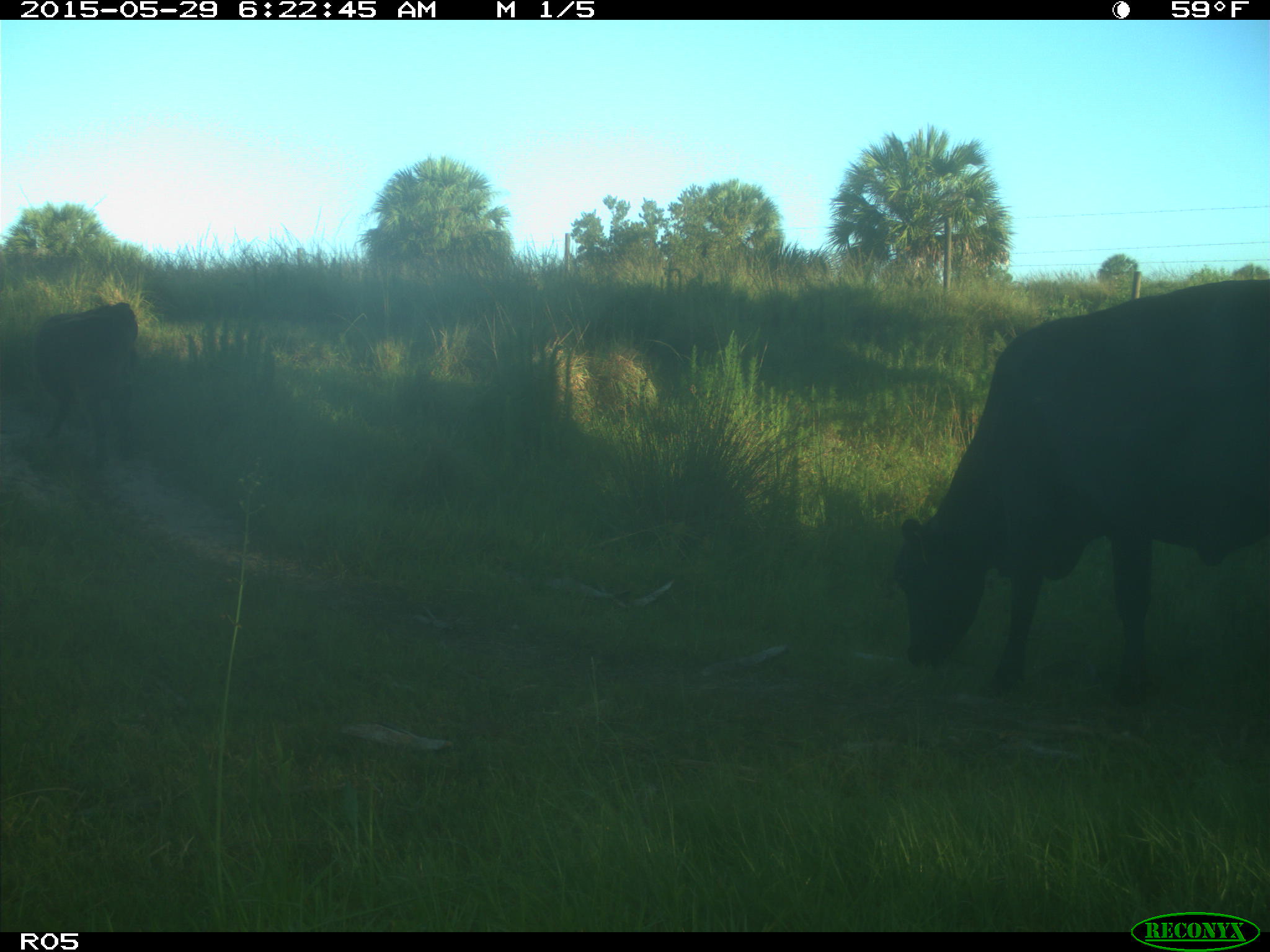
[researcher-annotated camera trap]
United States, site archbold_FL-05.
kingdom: Animalia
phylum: Chordata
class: Mammalia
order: Artiodactyla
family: Bovidae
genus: Bos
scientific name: Bos taurus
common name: domestic cow